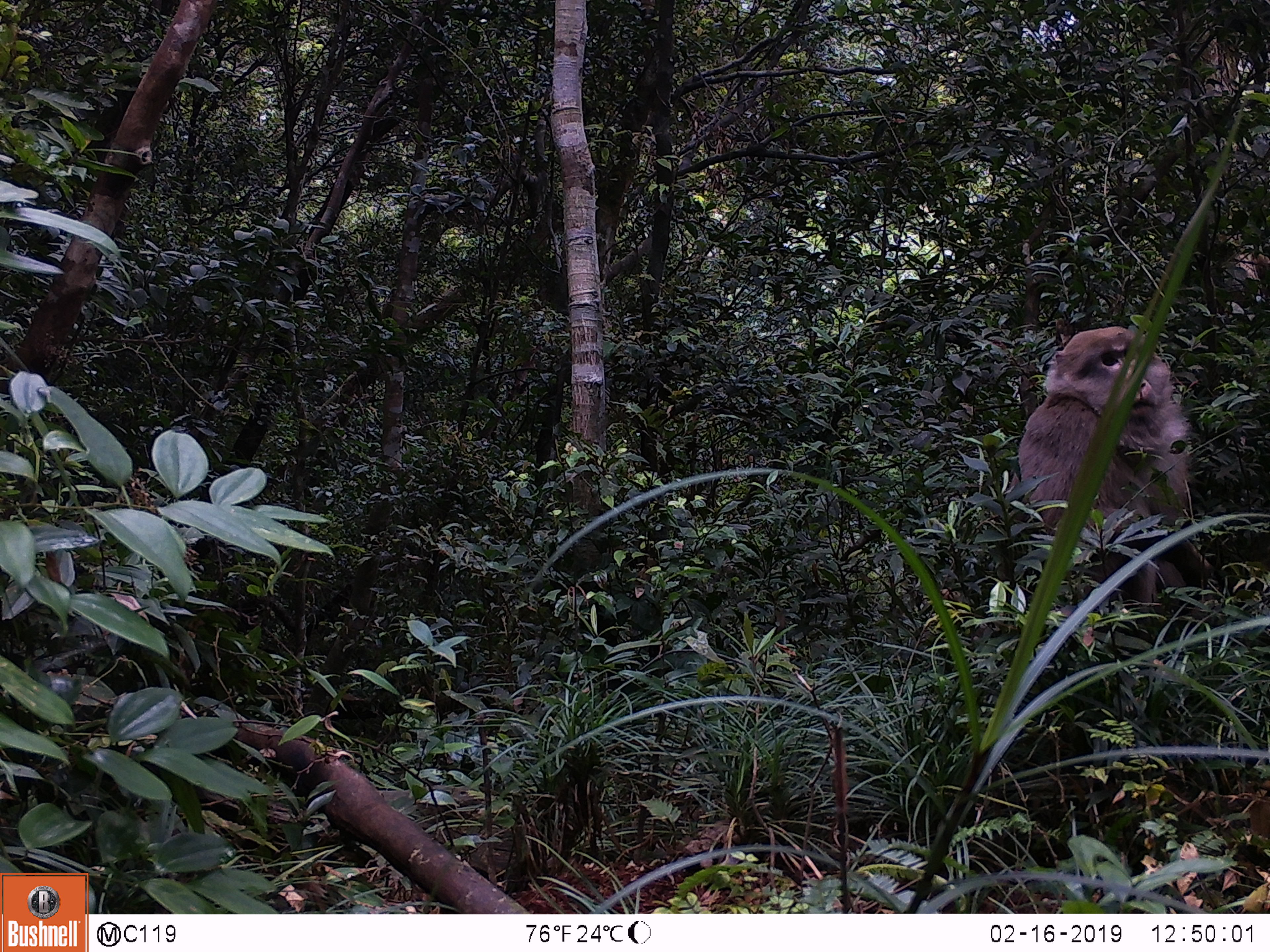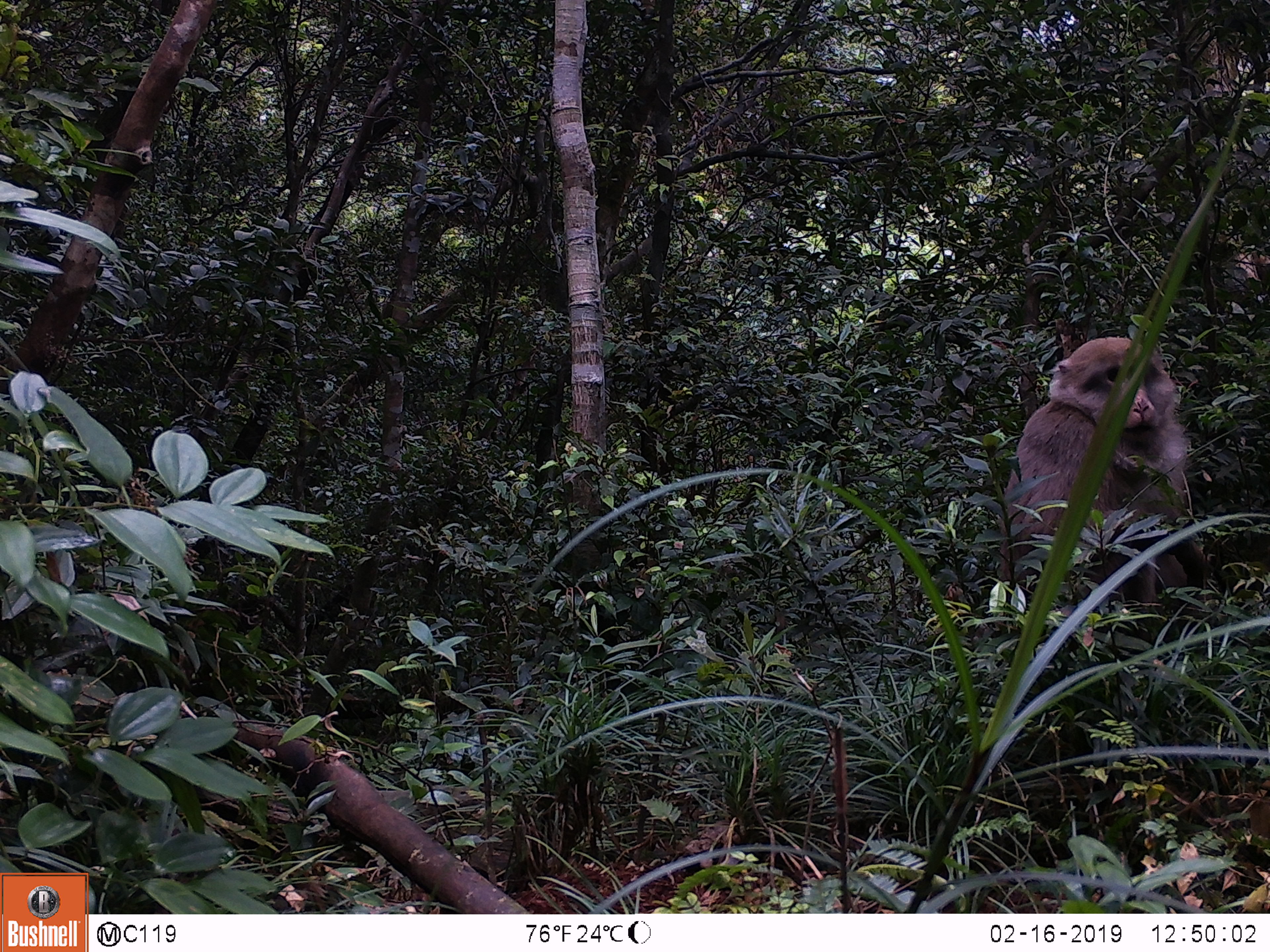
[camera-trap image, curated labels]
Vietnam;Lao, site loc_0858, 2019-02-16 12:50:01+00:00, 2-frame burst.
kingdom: Animalia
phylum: Chordata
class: Mammalia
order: Primates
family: Cercopithecidae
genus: Macaca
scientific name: Macaca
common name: macaque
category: macaque not stump tailed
Macaque not stump tailed (macaque) (Macaca). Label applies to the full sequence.